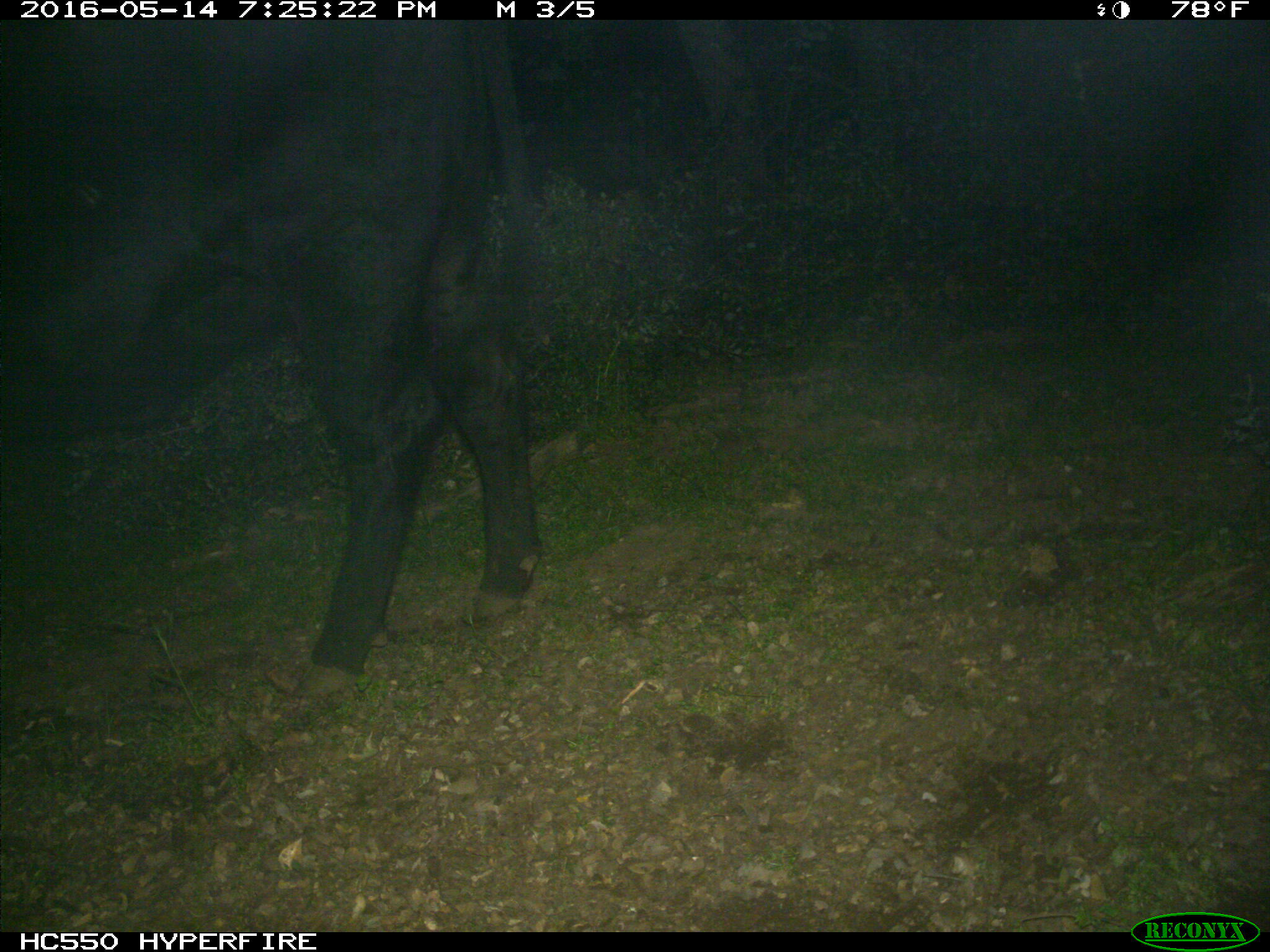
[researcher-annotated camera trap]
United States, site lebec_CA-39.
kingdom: Animalia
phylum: Chordata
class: Mammalia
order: Artiodactyla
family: Bovidae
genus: Bos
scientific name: Bos taurus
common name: domestic cow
Bos taurus (domestic cow).